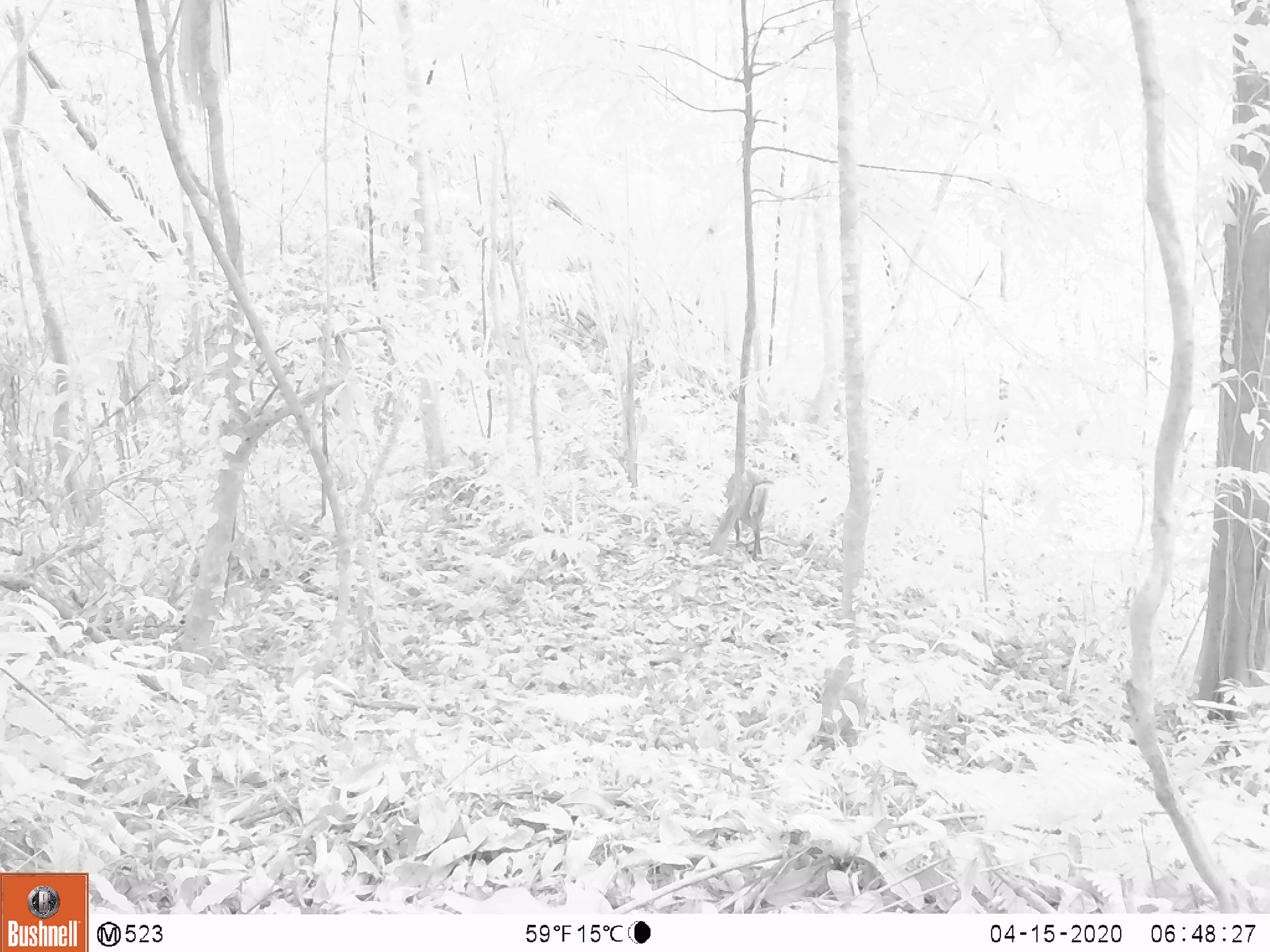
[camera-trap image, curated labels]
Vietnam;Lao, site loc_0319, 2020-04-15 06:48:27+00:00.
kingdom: Animalia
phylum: Chordata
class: Mammalia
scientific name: Mammalia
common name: mammal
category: unidentified mammal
Unidentified mammal (mammal) (Mammalia). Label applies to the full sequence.